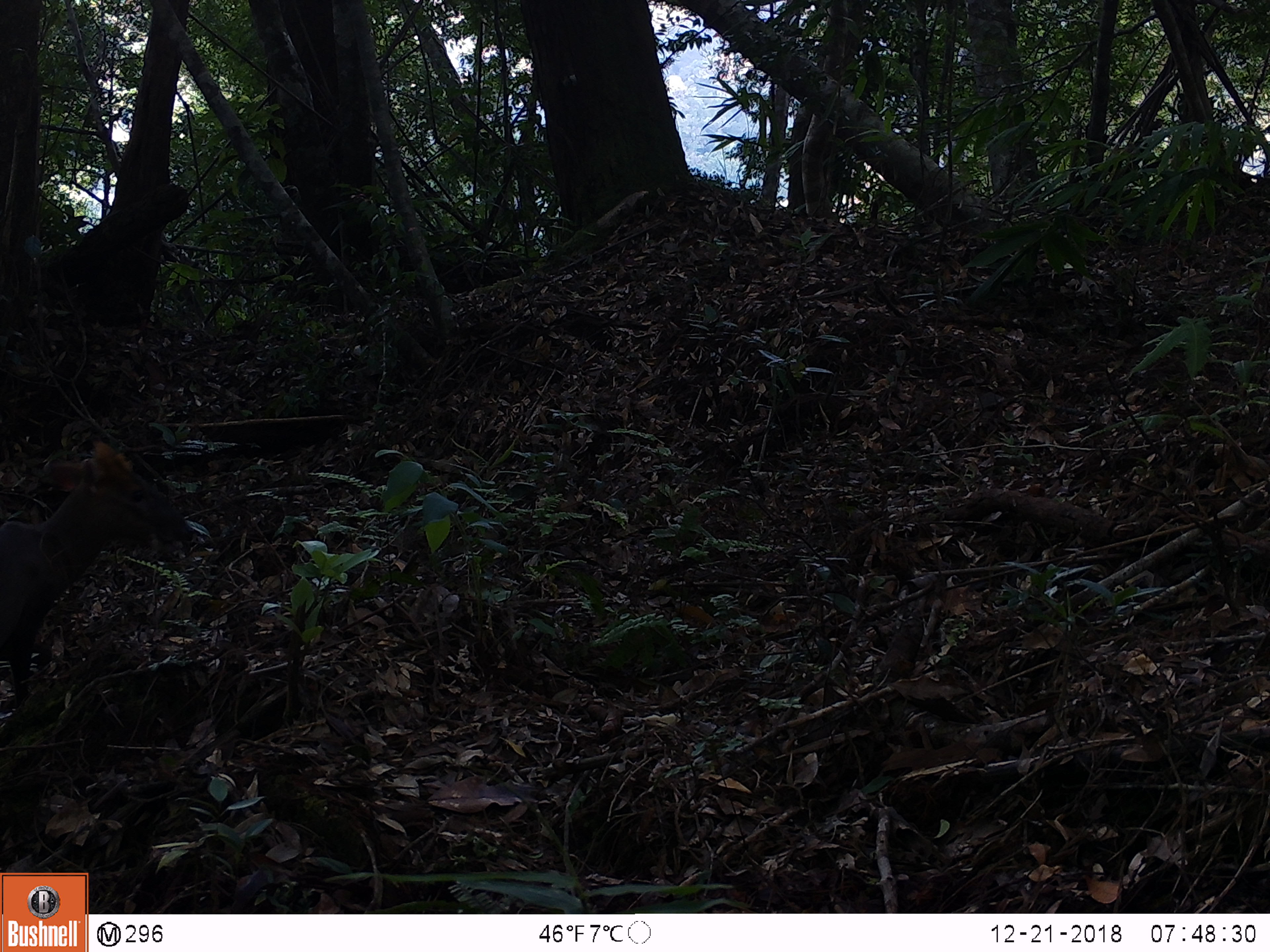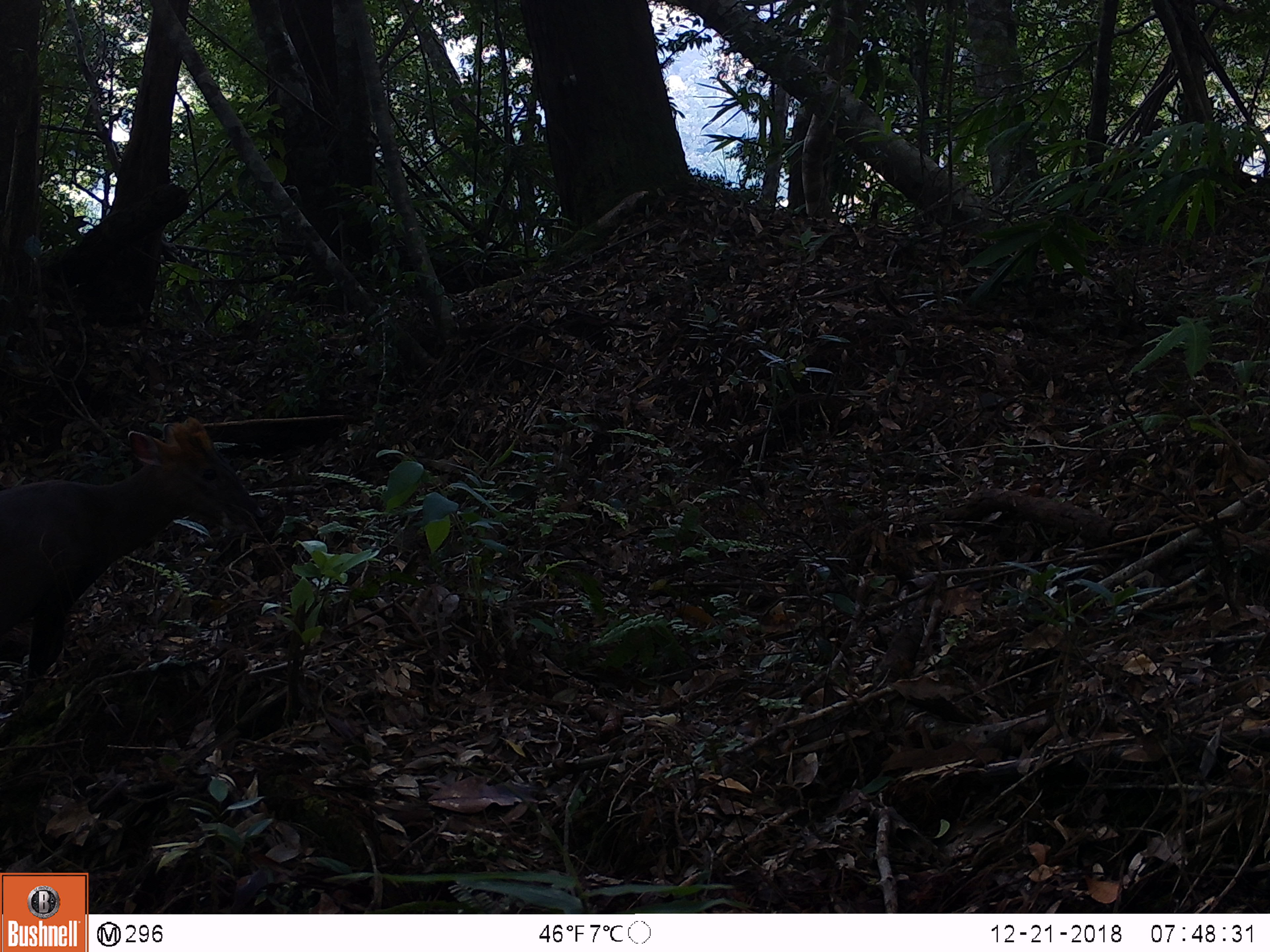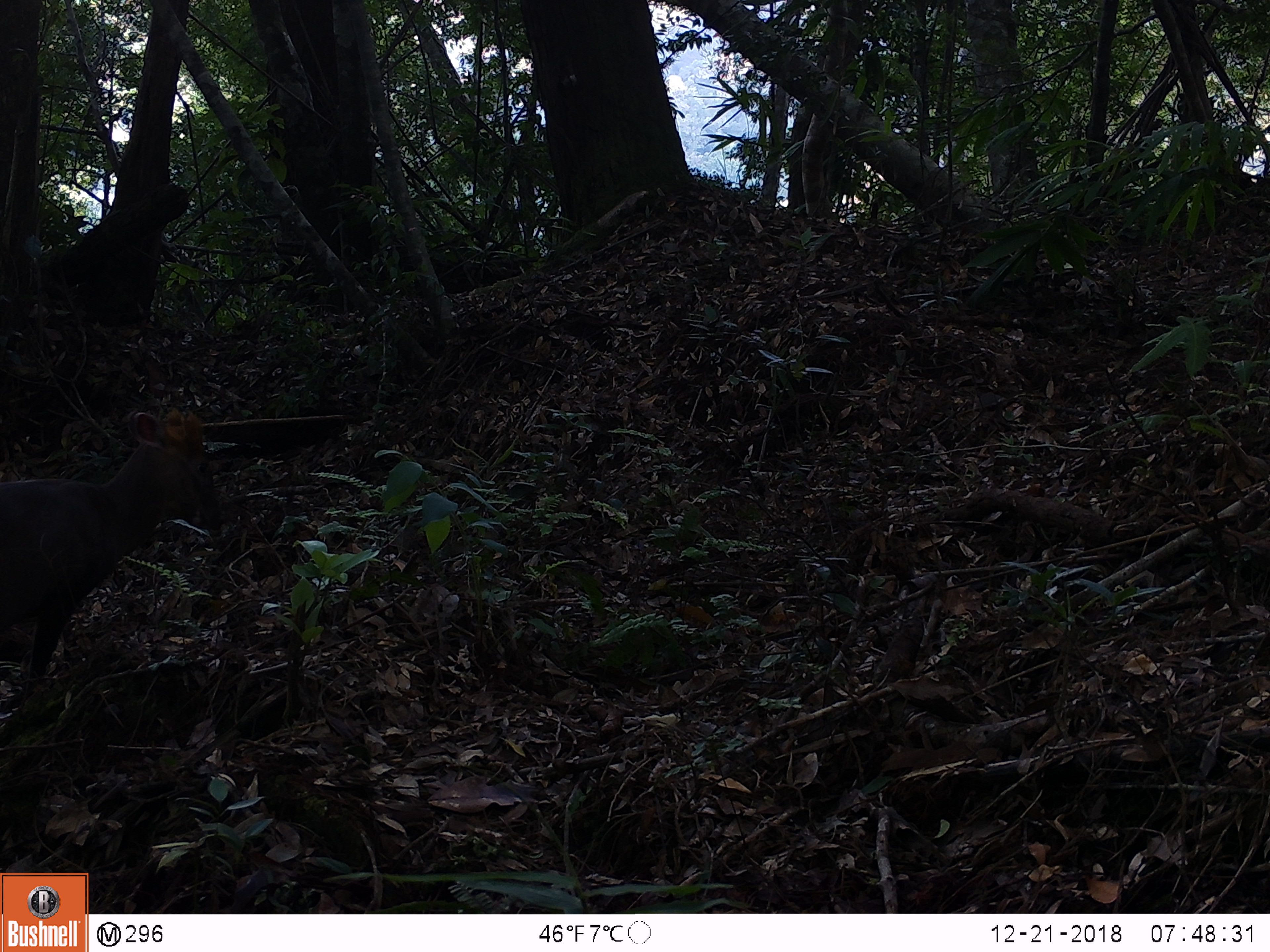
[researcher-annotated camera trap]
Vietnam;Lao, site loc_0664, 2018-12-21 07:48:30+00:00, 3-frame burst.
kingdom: Animalia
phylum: Chordata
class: Mammalia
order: Artiodactyla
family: Cervidae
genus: Muntiacus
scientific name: Muntiacus rooseveltorum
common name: roosevelt's muntjac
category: roosevelts muntjac group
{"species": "roosevelts muntjac group (roosevelt's muntjac) (Muntiacus rooseveltorum)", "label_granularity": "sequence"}